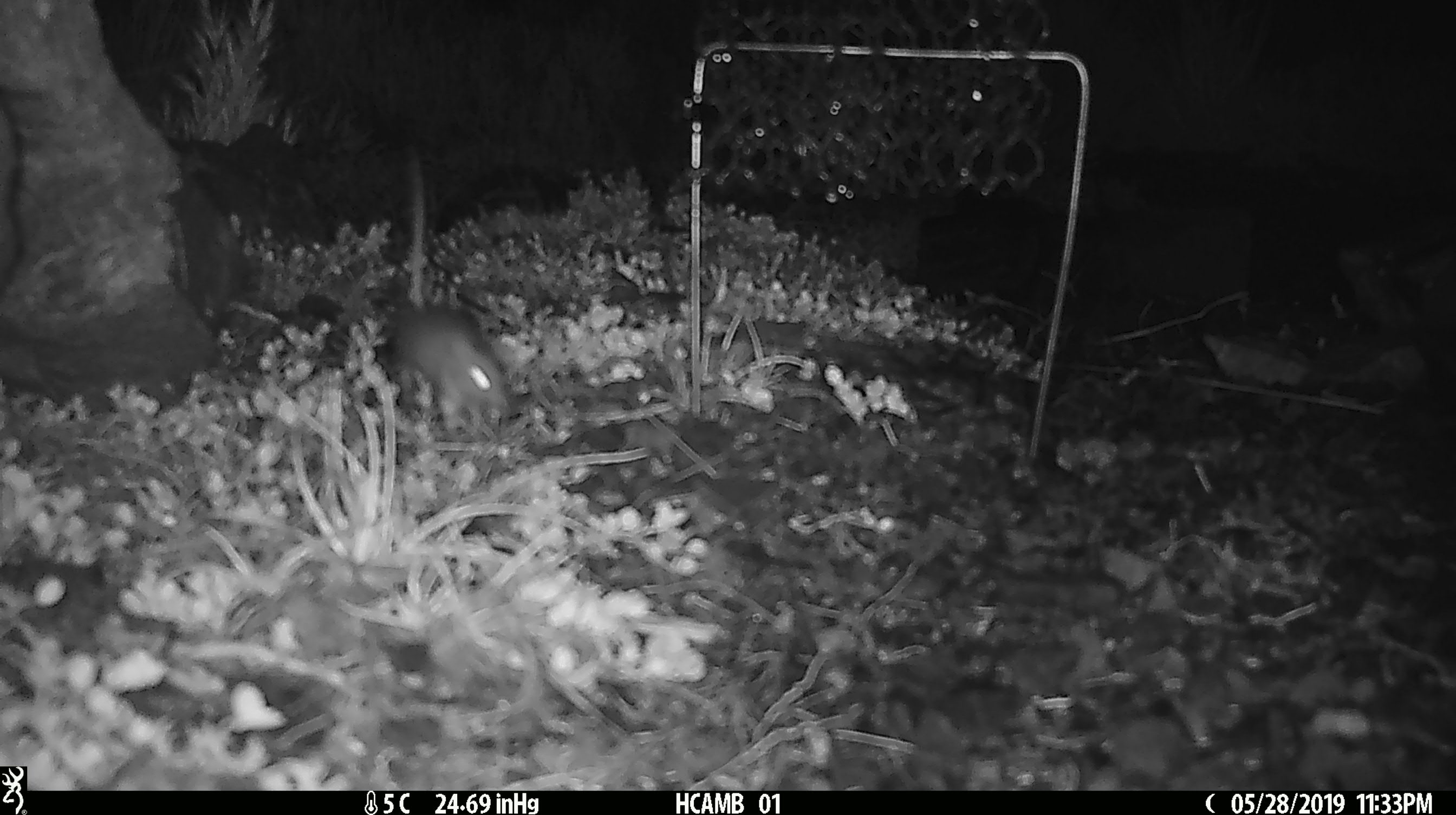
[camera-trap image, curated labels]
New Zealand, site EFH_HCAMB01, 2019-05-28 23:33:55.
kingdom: Animalia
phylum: Chordata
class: Mammalia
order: Rodentia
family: Muridae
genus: Mus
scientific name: Mus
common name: mouse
Mouse (Mus).